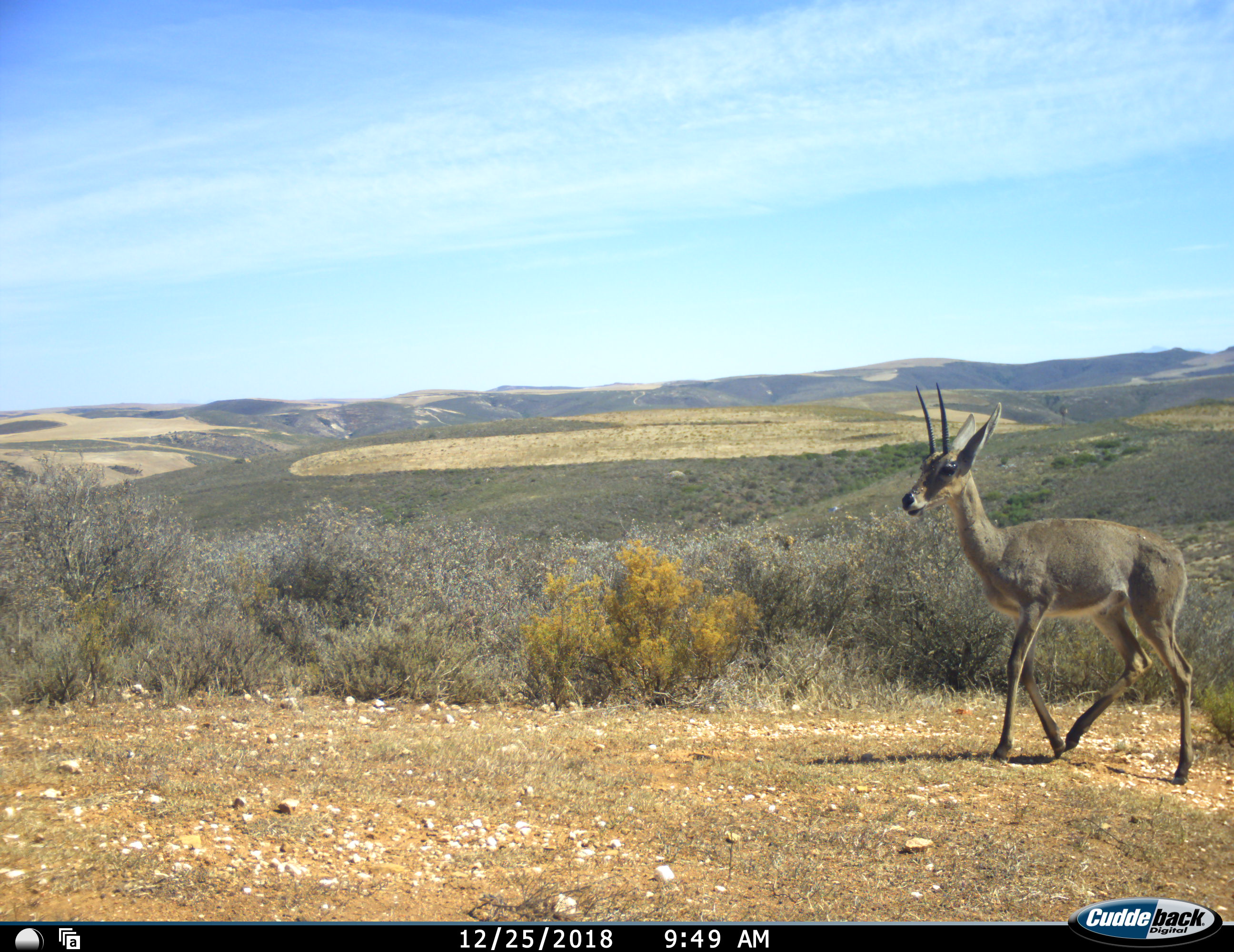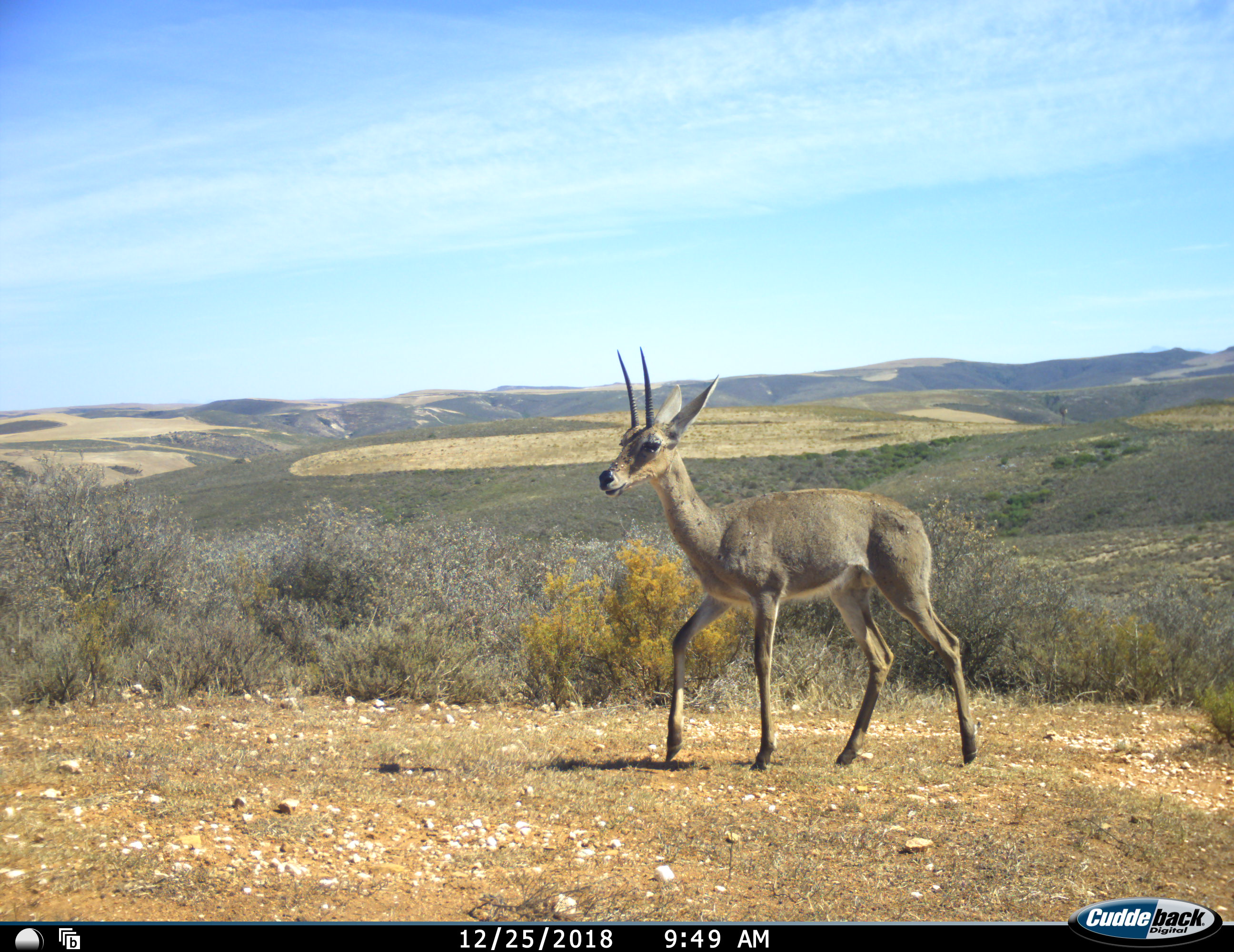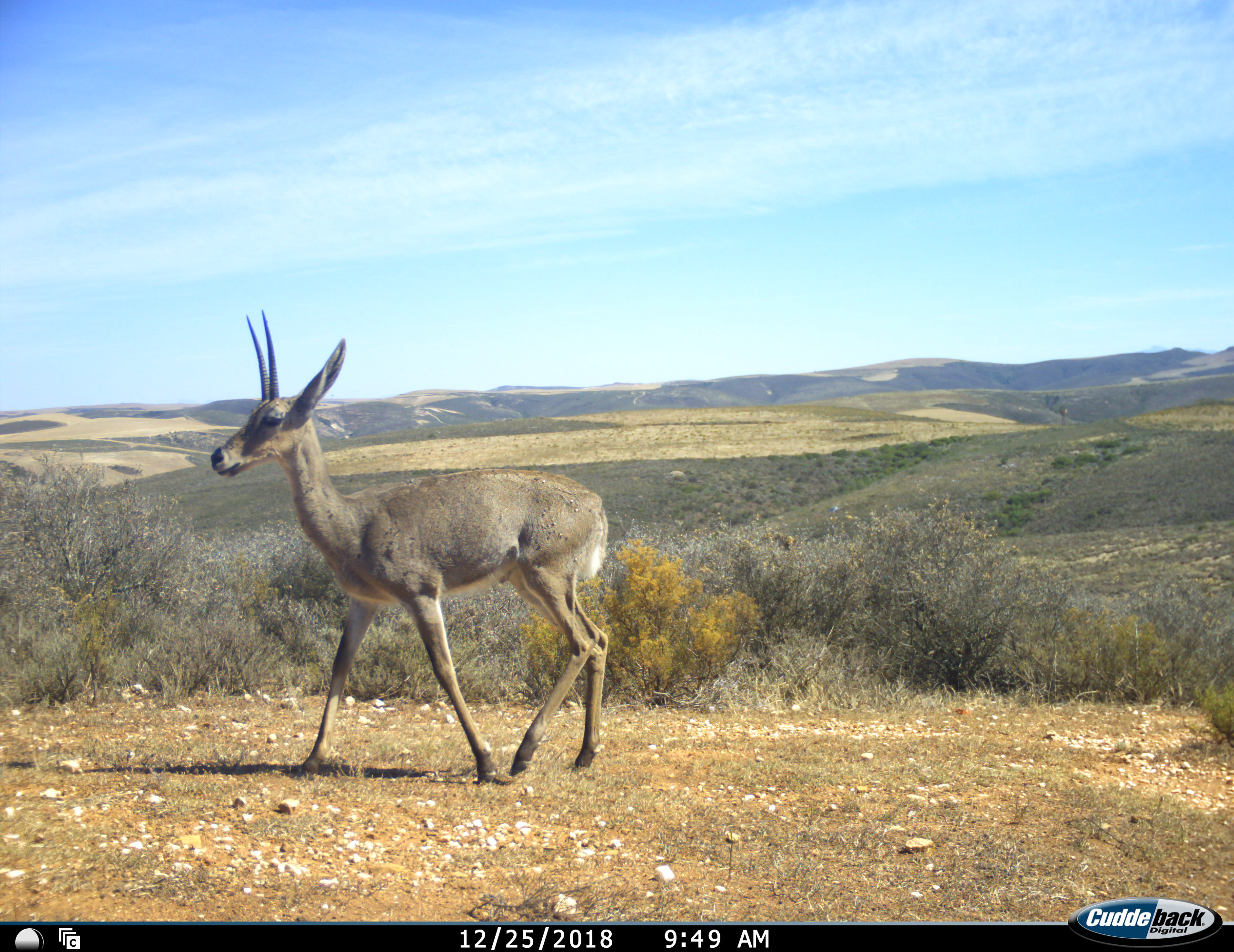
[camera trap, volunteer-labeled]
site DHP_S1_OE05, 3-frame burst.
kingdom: Animalia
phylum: Chordata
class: Mammalia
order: Artiodactyla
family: Bovidae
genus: Pelea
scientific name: Pelea capreolus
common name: grey rhebok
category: rhebokgrey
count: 1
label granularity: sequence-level